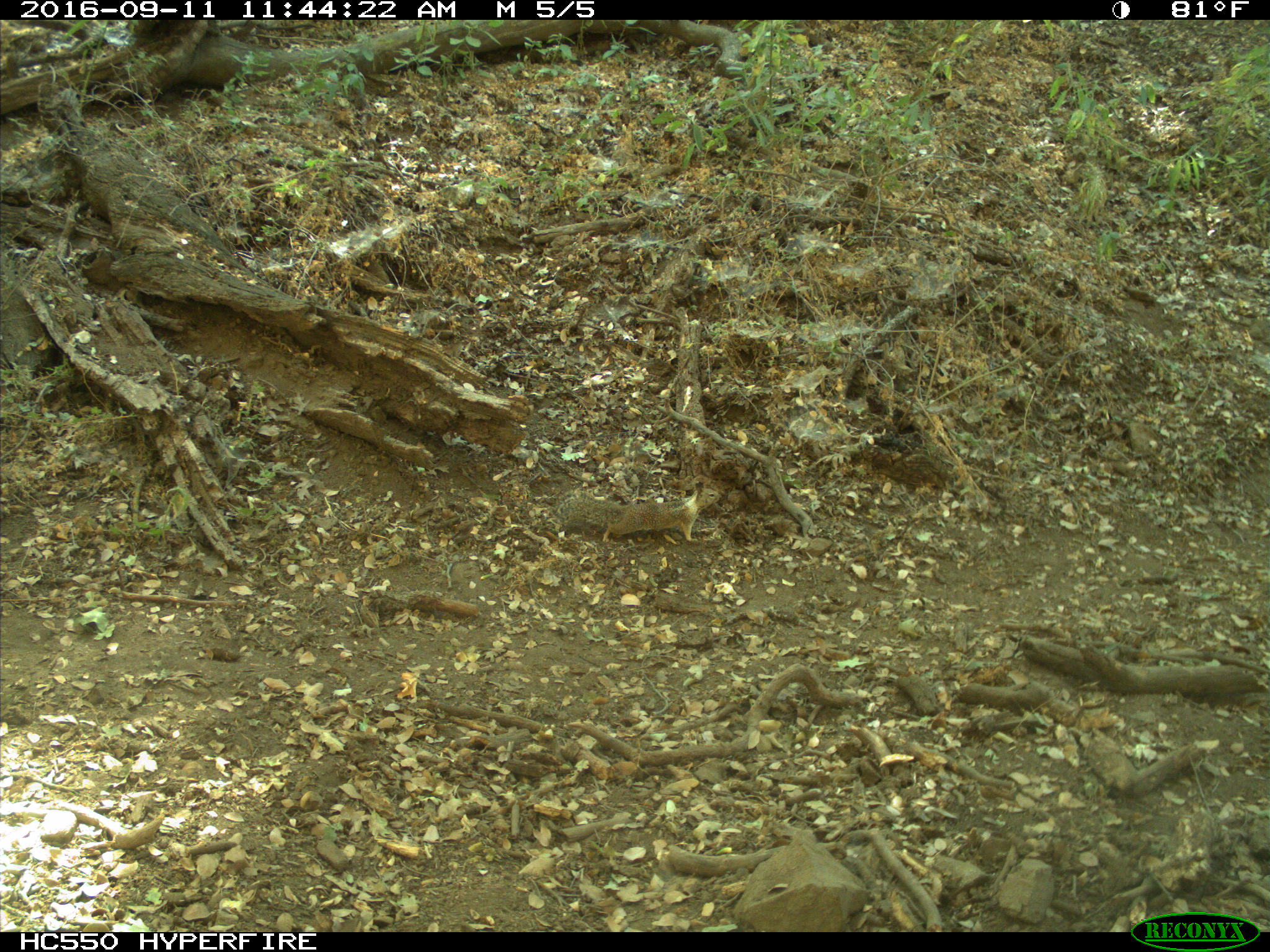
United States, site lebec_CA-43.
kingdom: Animalia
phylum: Chordata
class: Mammalia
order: Rodentia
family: Sciuridae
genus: Otospermophilus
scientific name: Otospermophilus beecheyi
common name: california ground squirrel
Otospermophilus beecheyi (california ground squirrel).